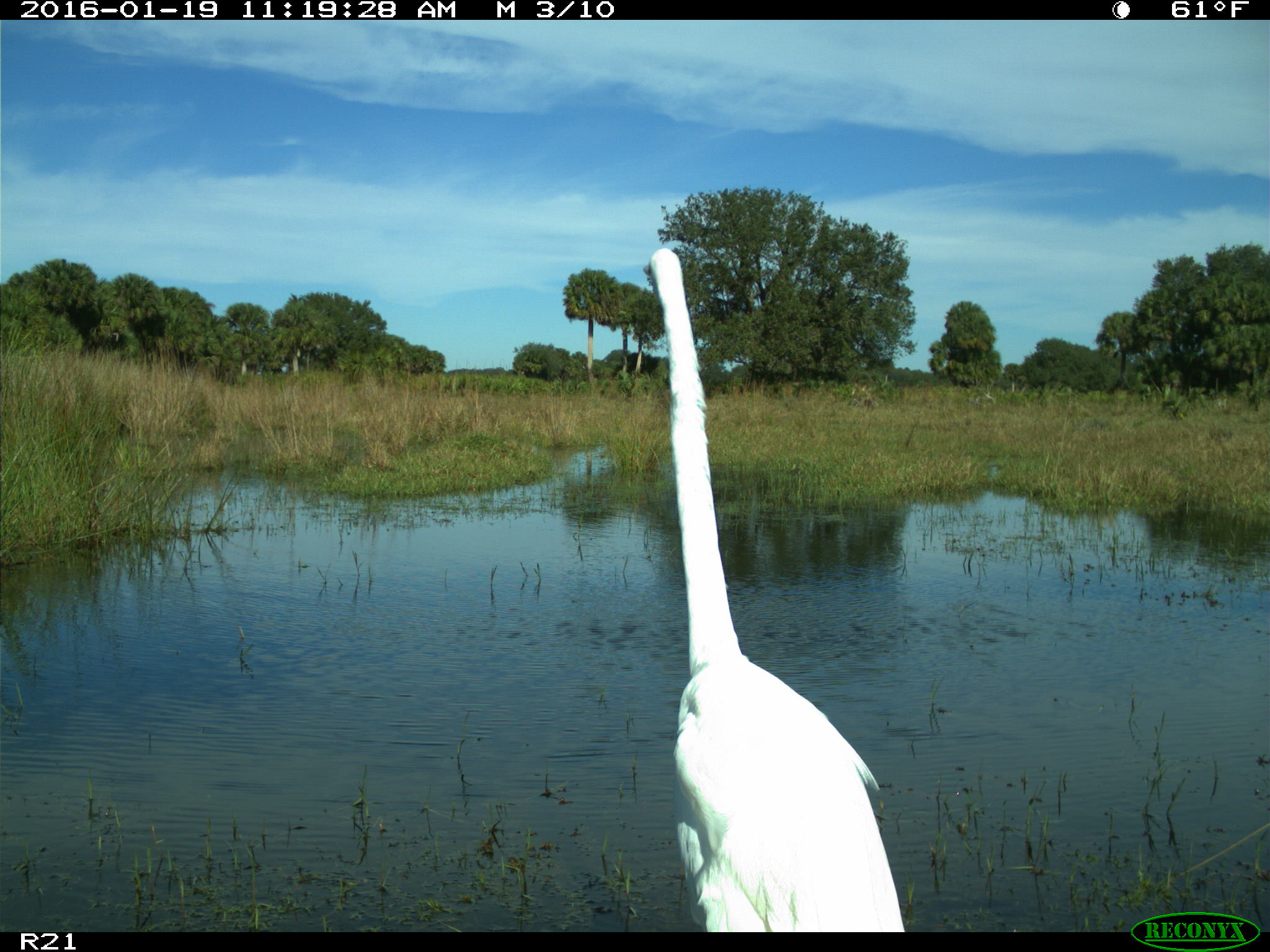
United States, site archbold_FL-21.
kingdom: Animalia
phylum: Chordata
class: Aves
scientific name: Aves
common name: birds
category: unidentified bird